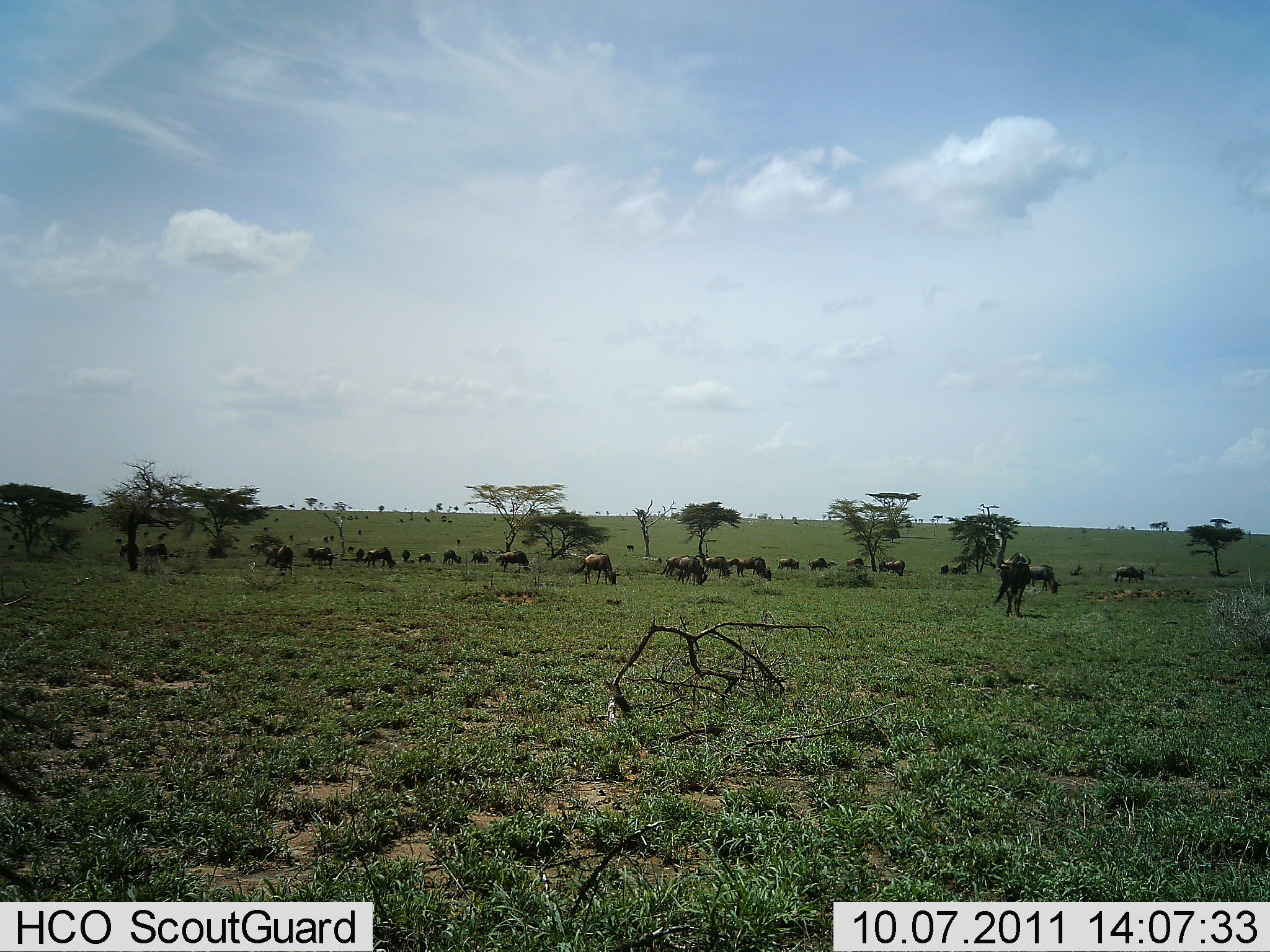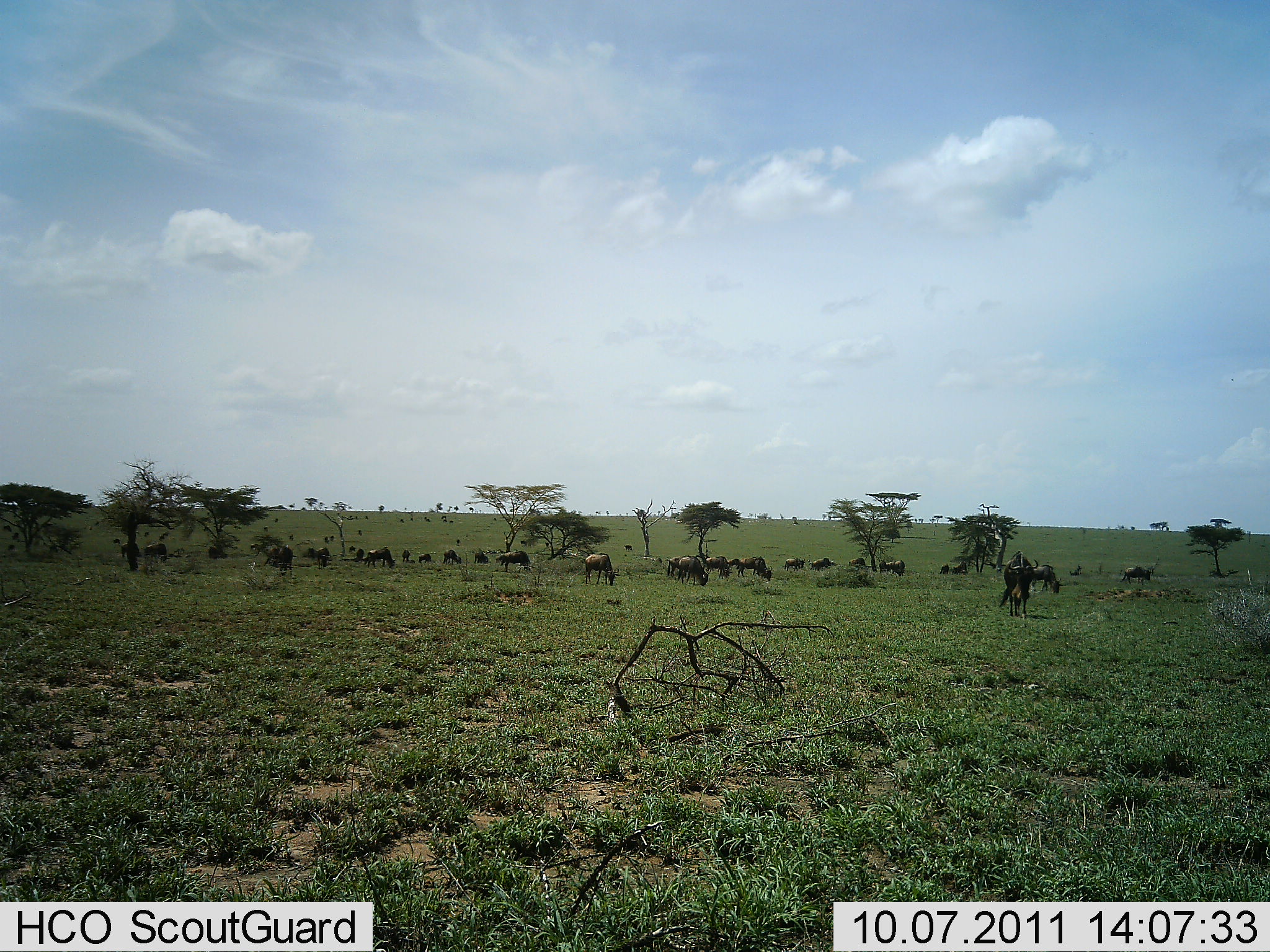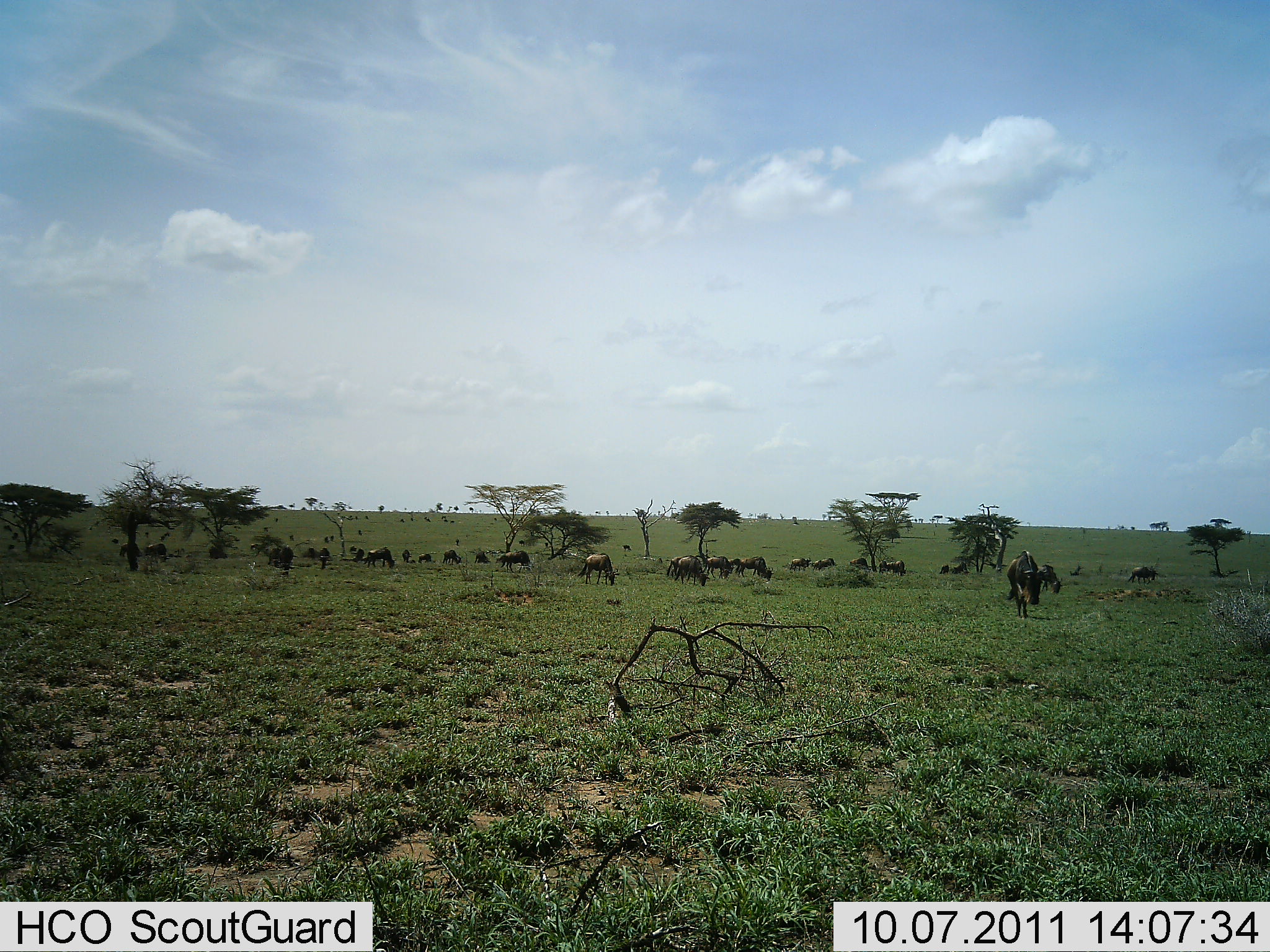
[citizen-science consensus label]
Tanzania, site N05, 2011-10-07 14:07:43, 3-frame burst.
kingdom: Animalia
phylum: Chordata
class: Mammalia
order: Artiodactyla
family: Bovidae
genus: Connochaetes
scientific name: Connochaetes taurinus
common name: blue wildebeest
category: wildebeest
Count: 11-50.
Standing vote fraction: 43%.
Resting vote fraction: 14%.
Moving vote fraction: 36%.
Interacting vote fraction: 14%.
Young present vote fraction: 0%.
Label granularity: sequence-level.